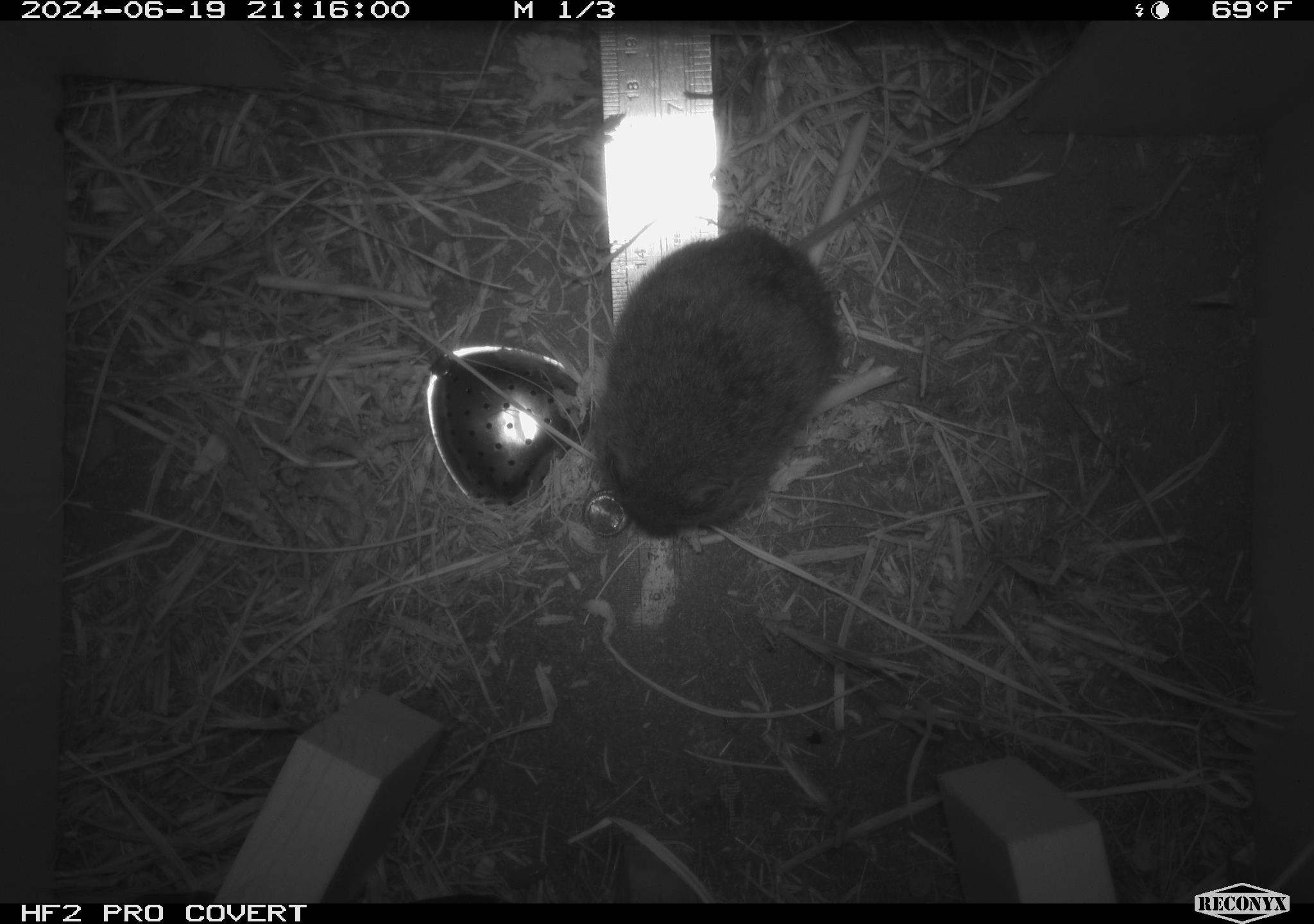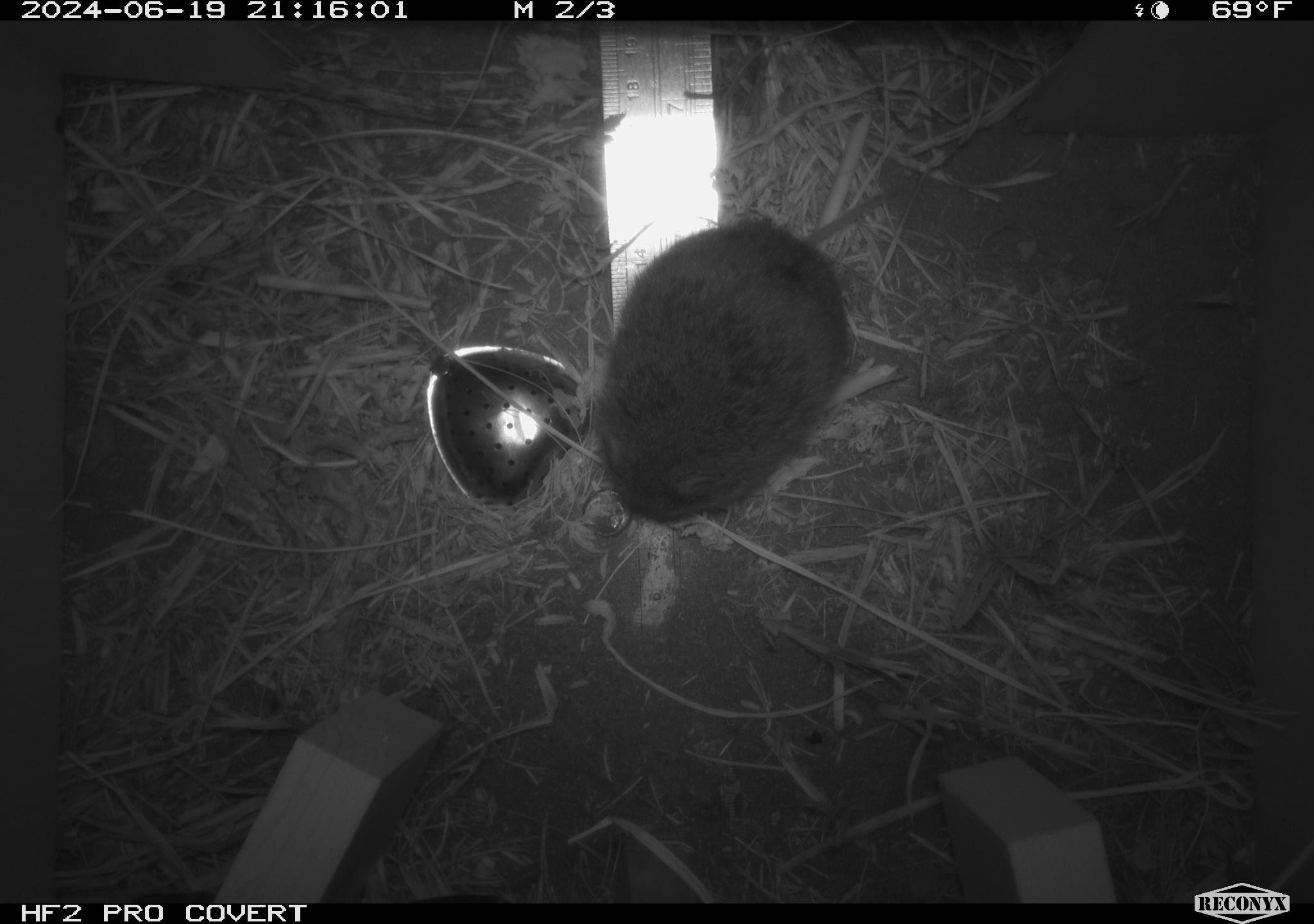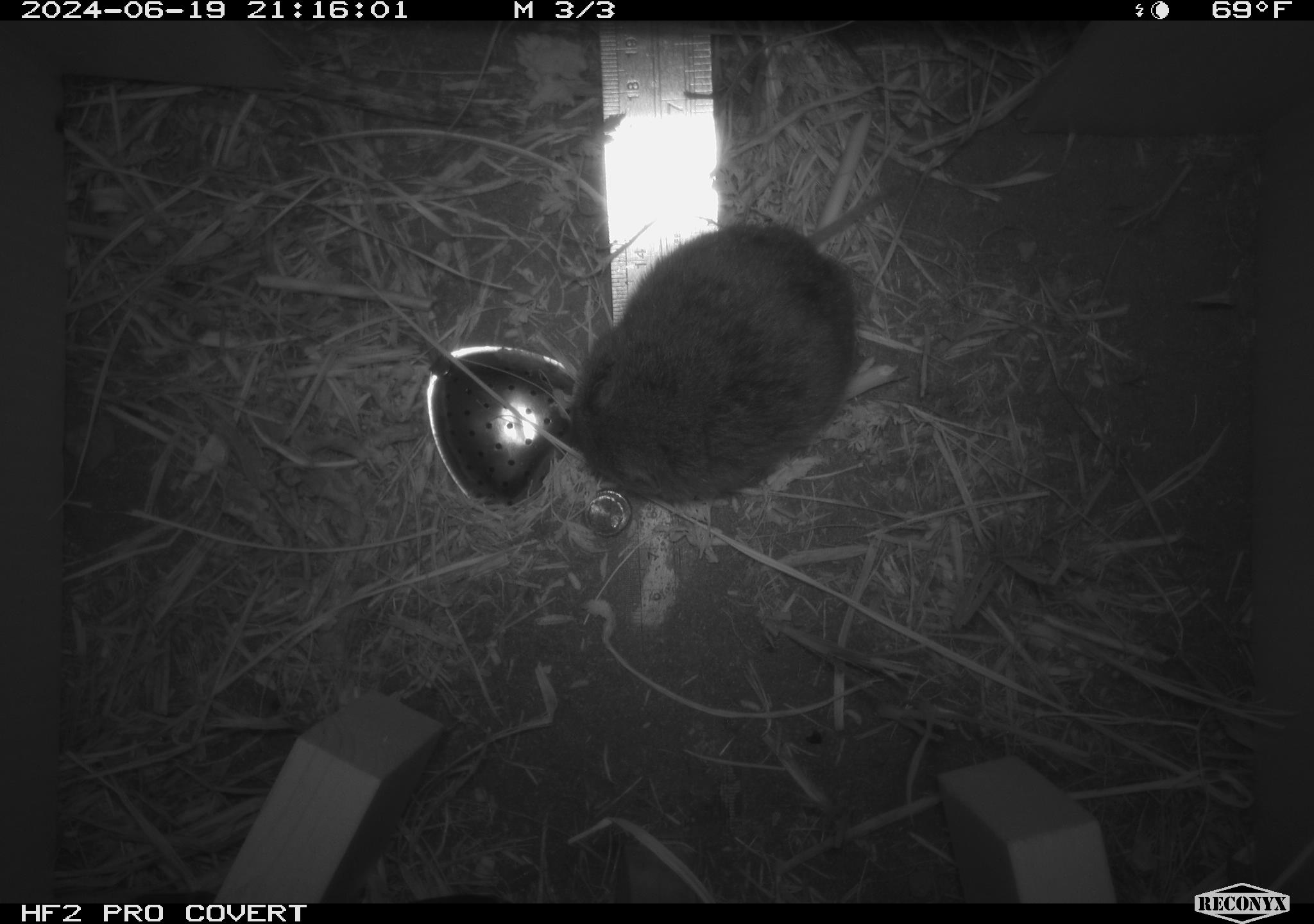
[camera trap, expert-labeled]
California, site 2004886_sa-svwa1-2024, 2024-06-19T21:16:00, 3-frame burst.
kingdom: Animalia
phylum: Chordata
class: Mammalia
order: Rodentia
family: Cricetidae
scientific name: Arvicolinae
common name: voles, lemmings, and muskrats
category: arvicolinae subfamily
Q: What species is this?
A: Arvicolinae subfamily (voles, lemmings, and muskrats) (Arvicolinae).